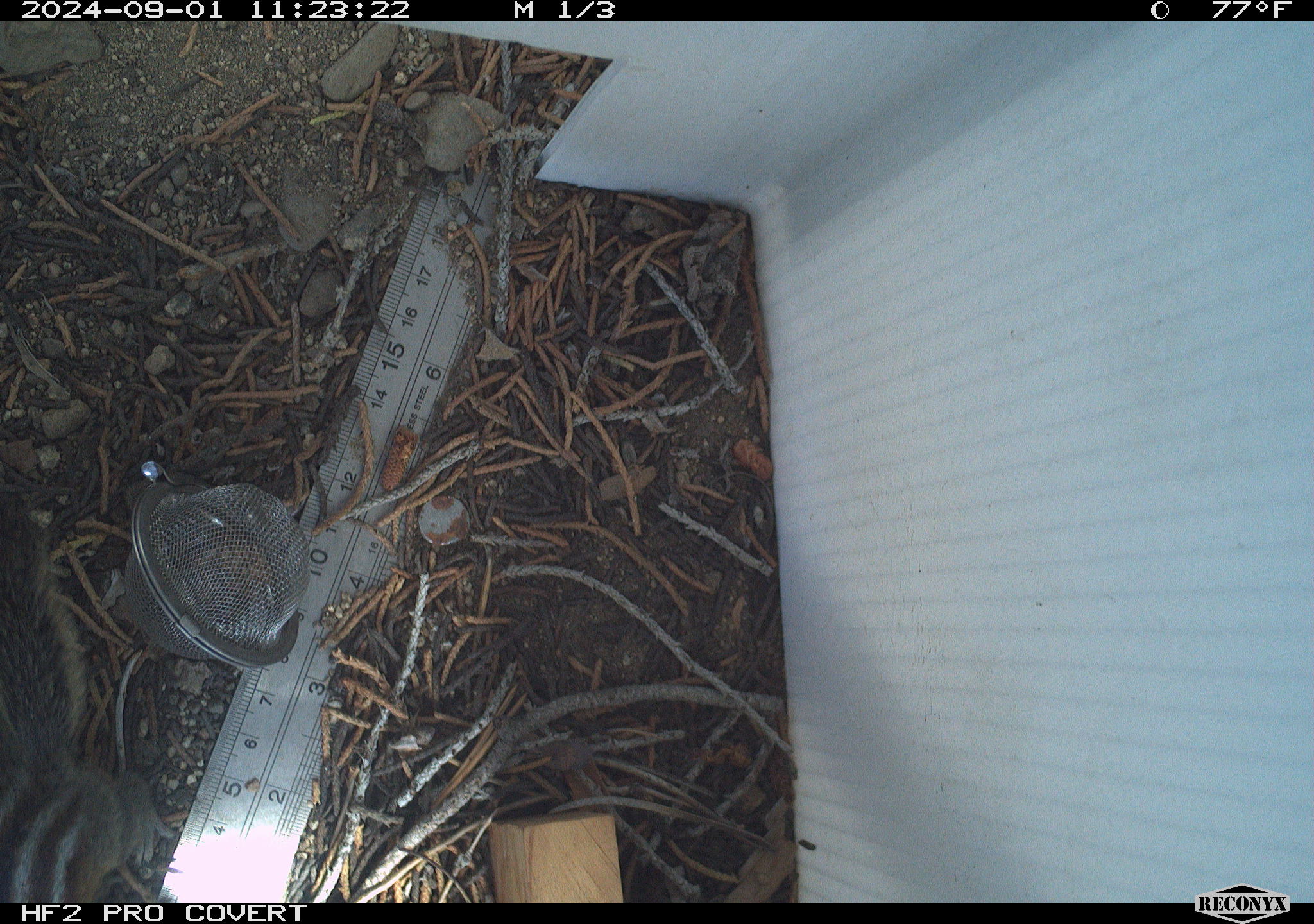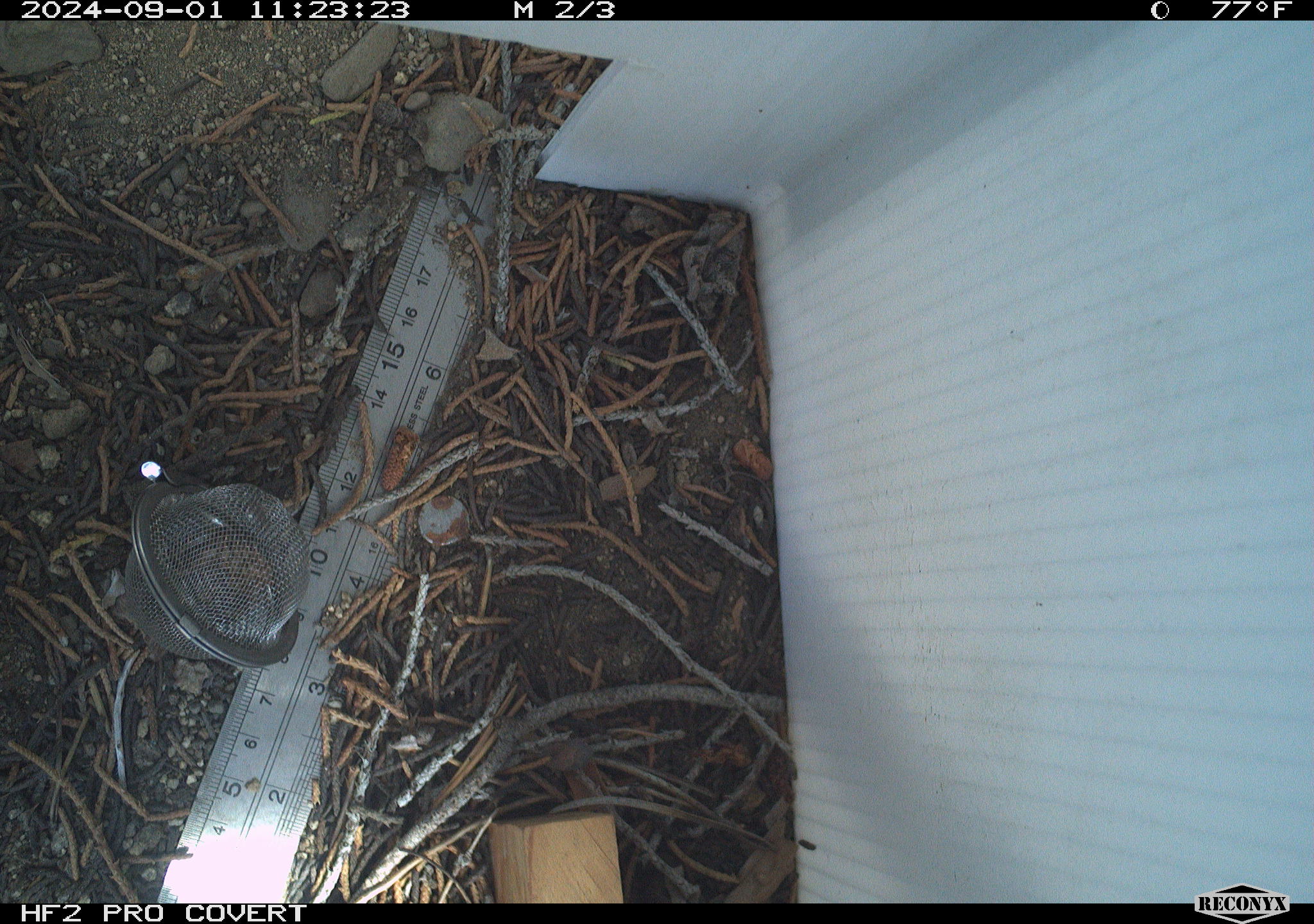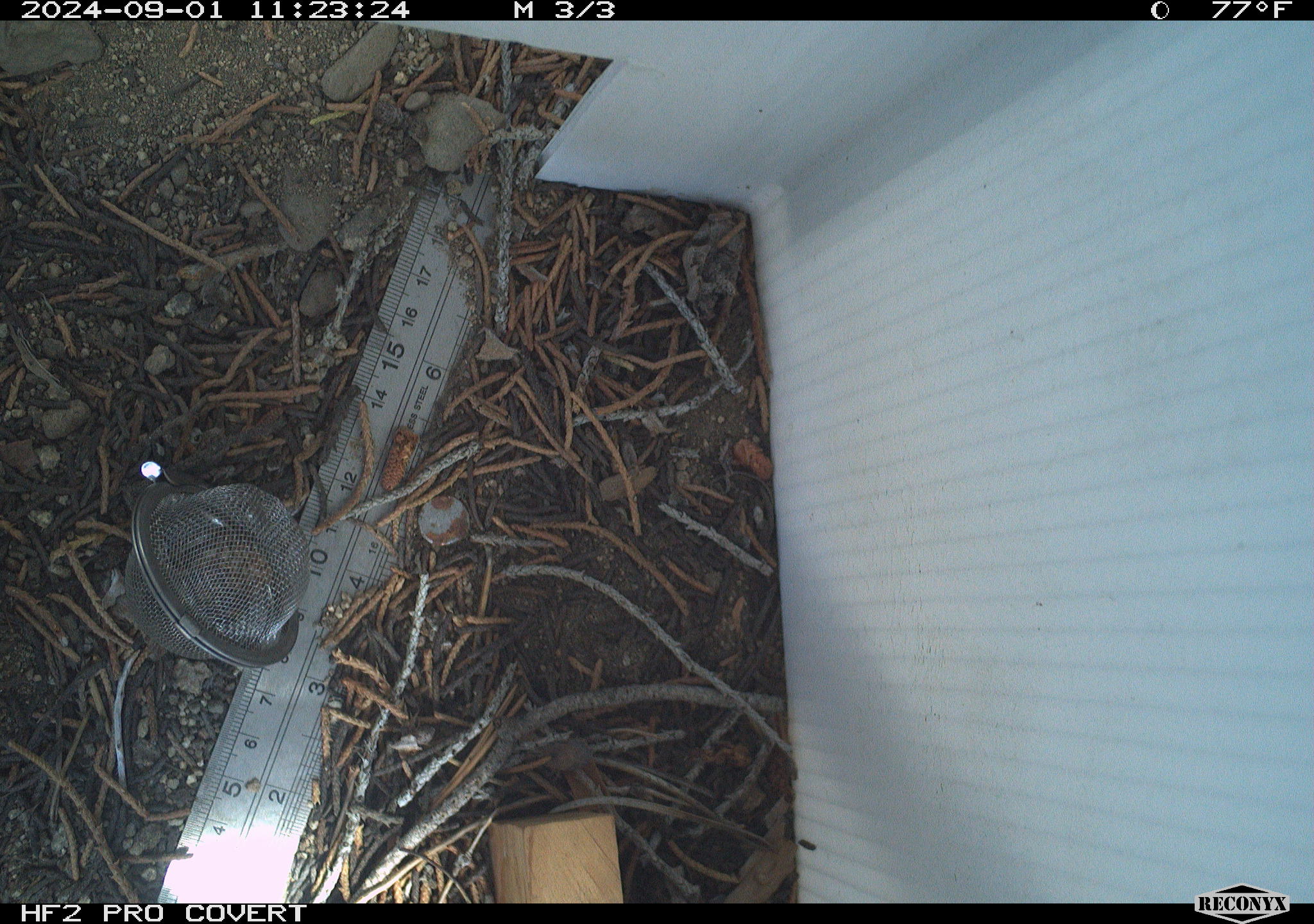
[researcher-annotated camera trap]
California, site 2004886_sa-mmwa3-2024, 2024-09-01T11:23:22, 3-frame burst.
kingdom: Animalia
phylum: Chordata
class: Mammalia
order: Rodentia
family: Sciuridae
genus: Neotamias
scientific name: Neotamias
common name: western chipmunks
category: neotamias species